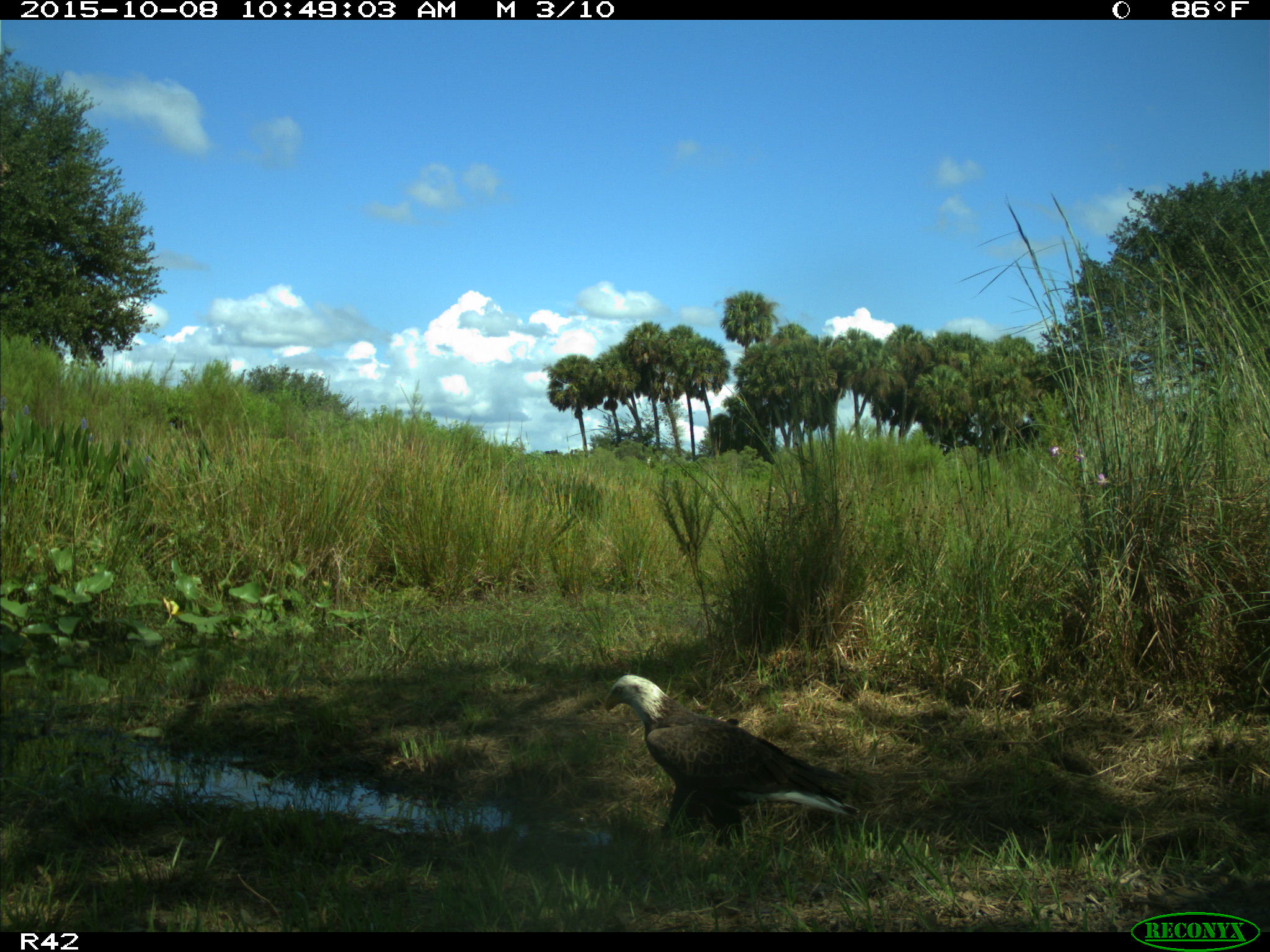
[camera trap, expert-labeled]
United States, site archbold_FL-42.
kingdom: Animalia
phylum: Chordata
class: Aves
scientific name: Aves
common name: birds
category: unidentified bird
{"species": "unidentified bird (birds) (Aves)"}